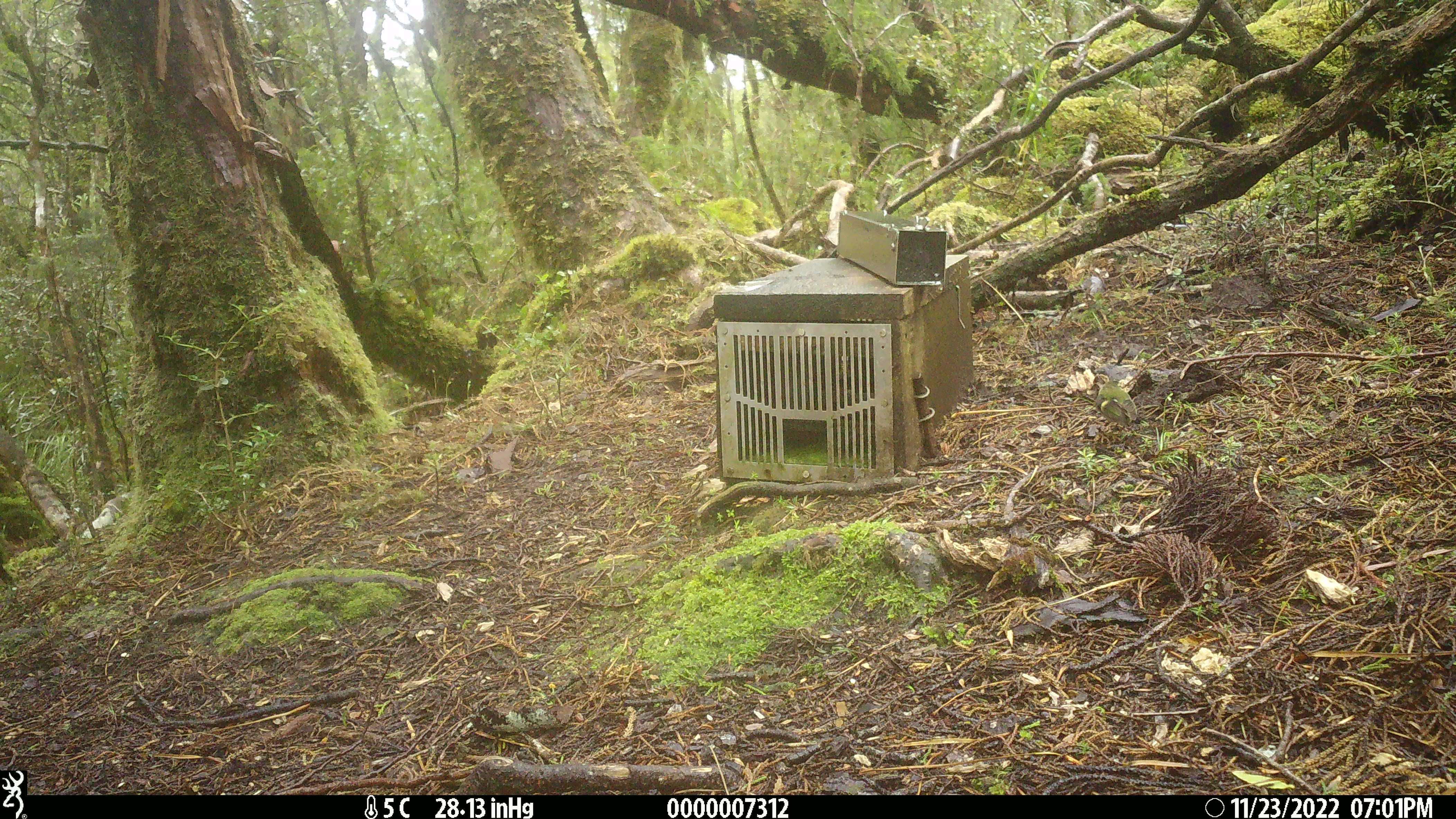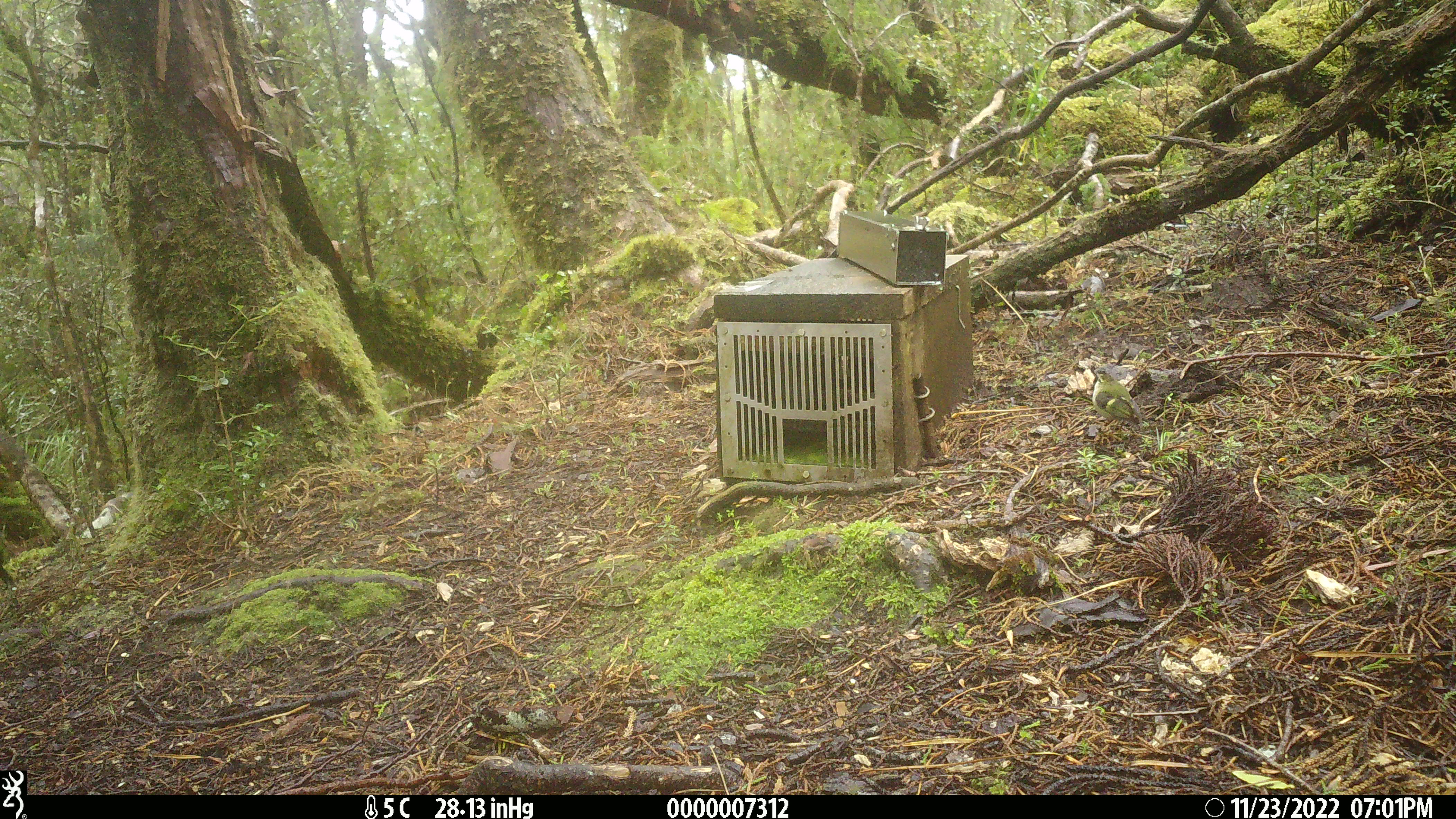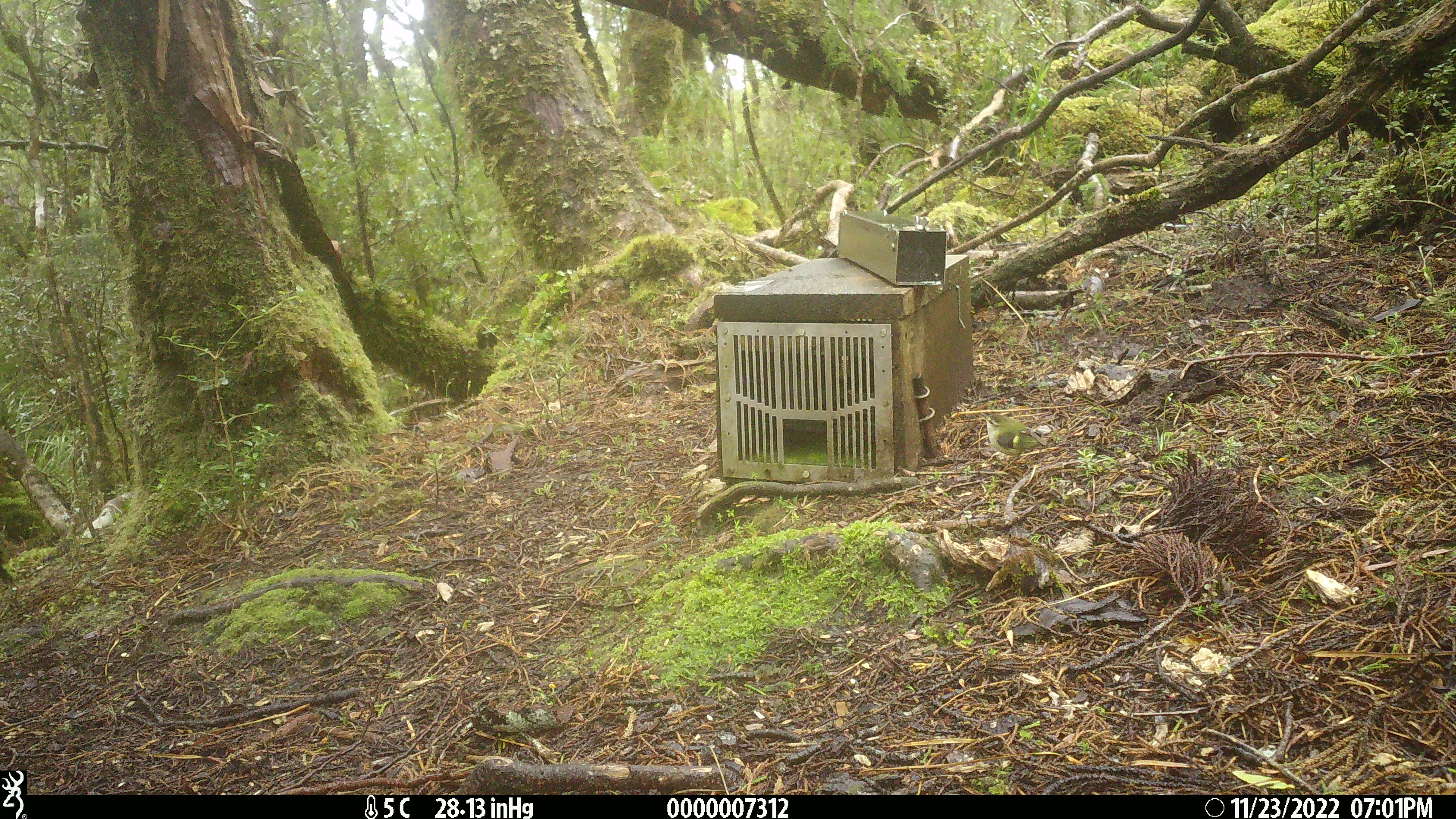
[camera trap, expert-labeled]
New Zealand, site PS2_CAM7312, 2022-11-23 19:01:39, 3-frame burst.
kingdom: Animalia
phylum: Chordata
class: Aves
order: Passeriformes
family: Acanthisittidae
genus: Acanthisitta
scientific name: Acanthisitta chloris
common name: rifleman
Rifleman (Acanthisitta chloris).